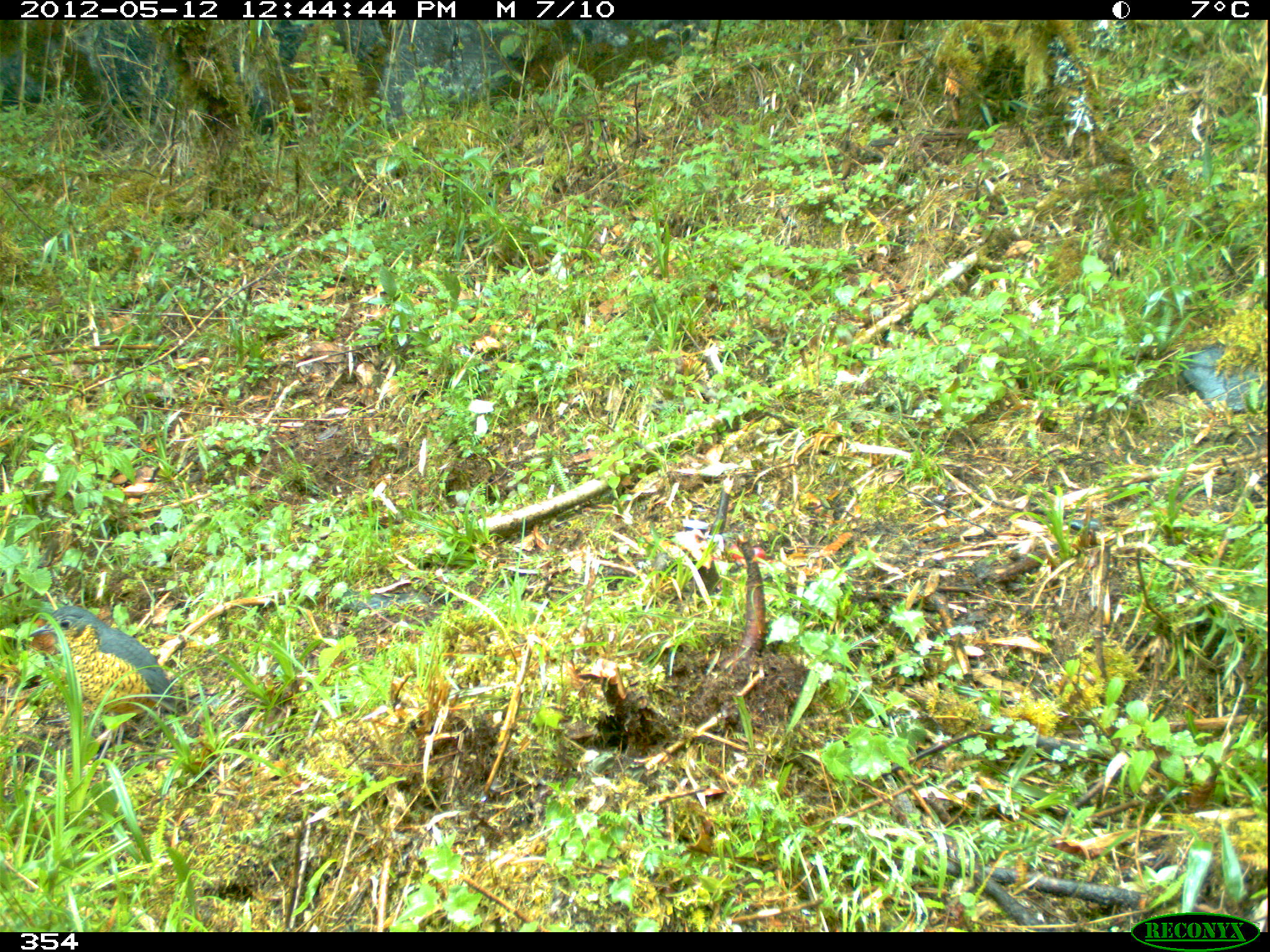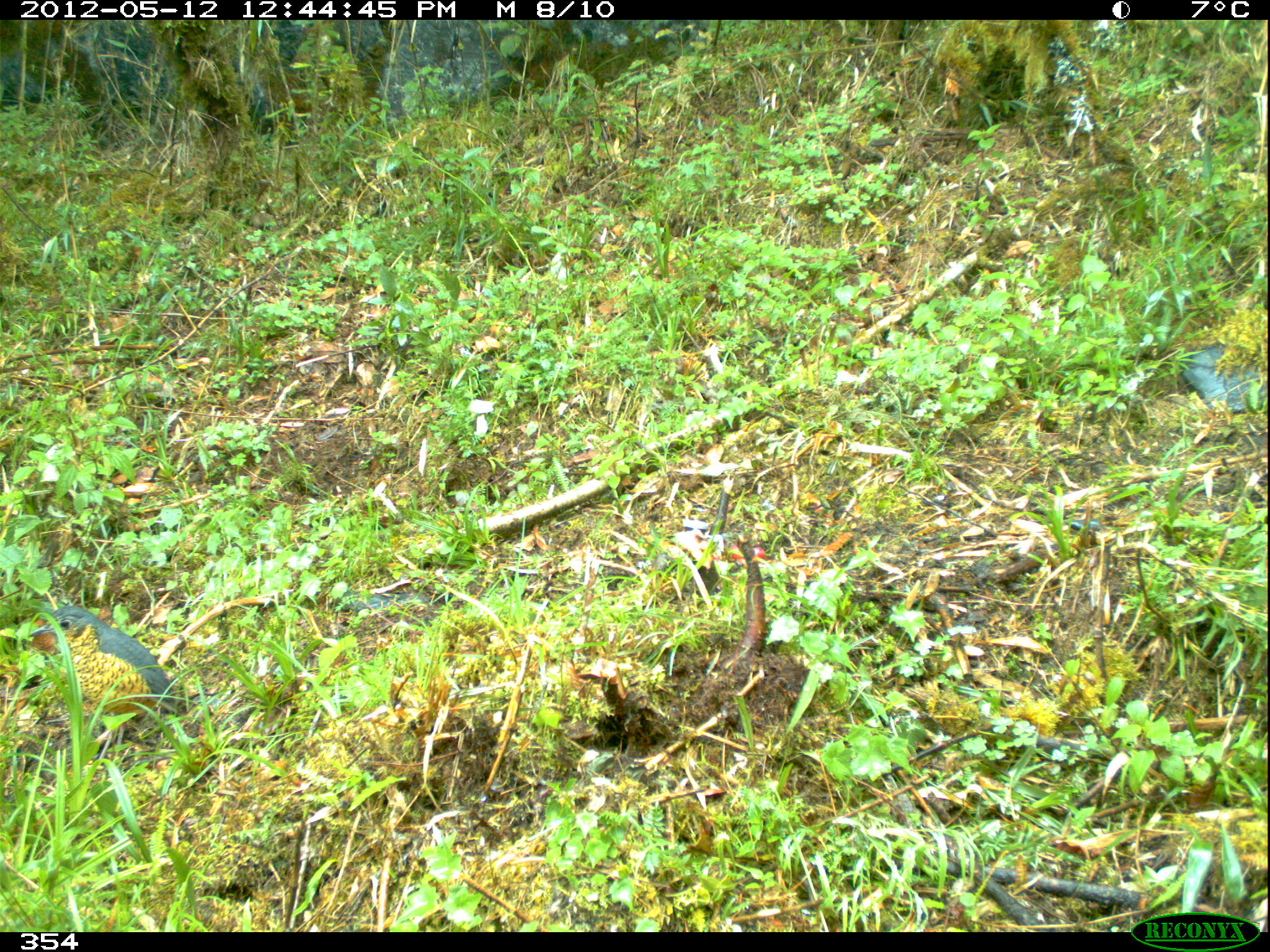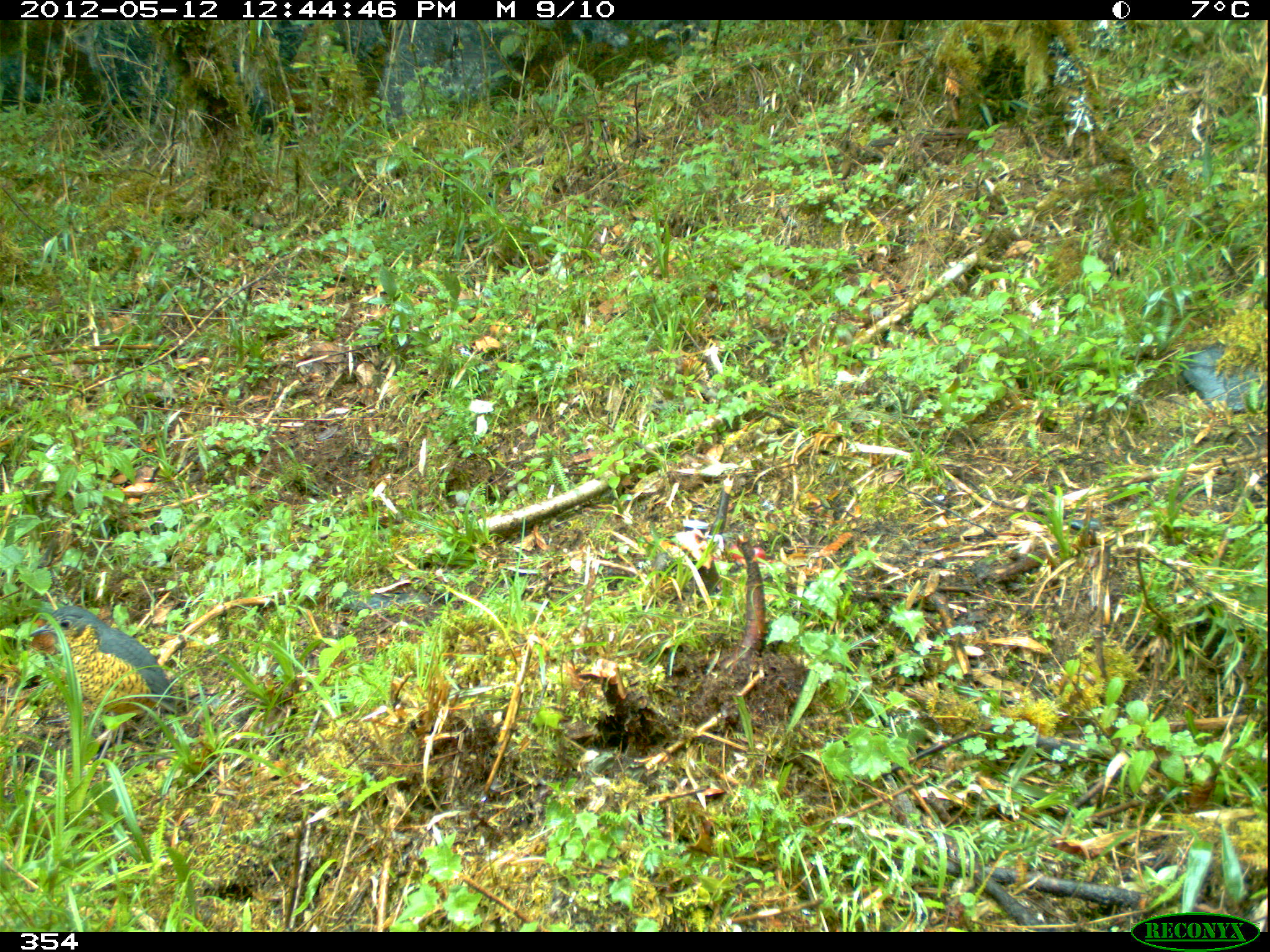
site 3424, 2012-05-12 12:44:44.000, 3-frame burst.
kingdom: Animalia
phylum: Chordata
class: Aves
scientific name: Aves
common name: bird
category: unknown bird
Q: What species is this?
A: Unknown bird (bird) (Aves).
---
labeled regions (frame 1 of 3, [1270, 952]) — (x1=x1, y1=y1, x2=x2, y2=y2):
unknown bird: (x1=28, y1=604, x2=175, y2=746)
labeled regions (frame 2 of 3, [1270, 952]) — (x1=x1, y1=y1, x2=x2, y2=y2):
unknown bird: (x1=27, y1=604, x2=172, y2=748)